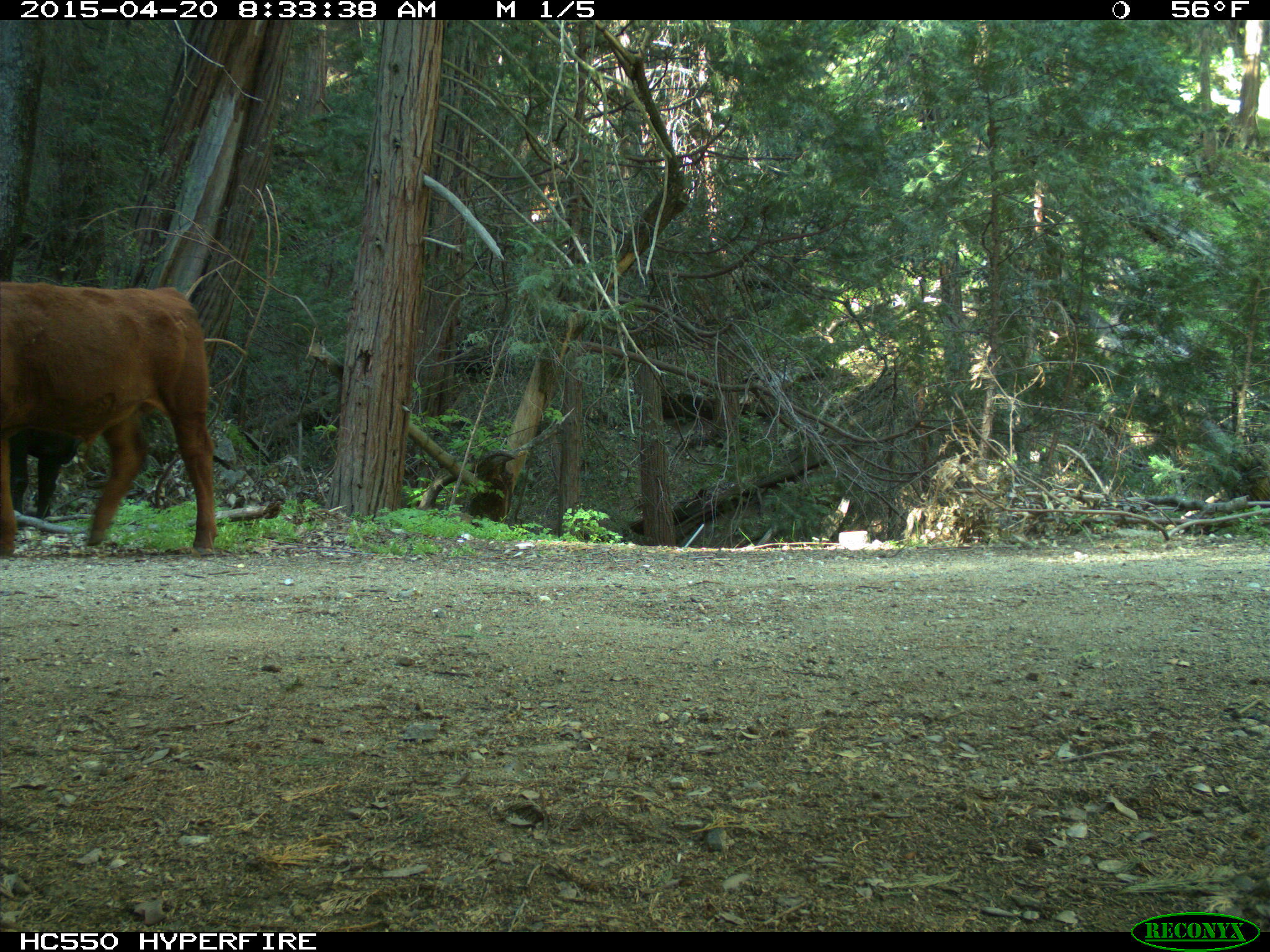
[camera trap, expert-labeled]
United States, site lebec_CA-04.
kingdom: Animalia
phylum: Chordata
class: Mammalia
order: Artiodactyla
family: Bovidae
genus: Bos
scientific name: Bos taurus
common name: domestic cow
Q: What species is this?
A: Bos taurus (domestic cow).